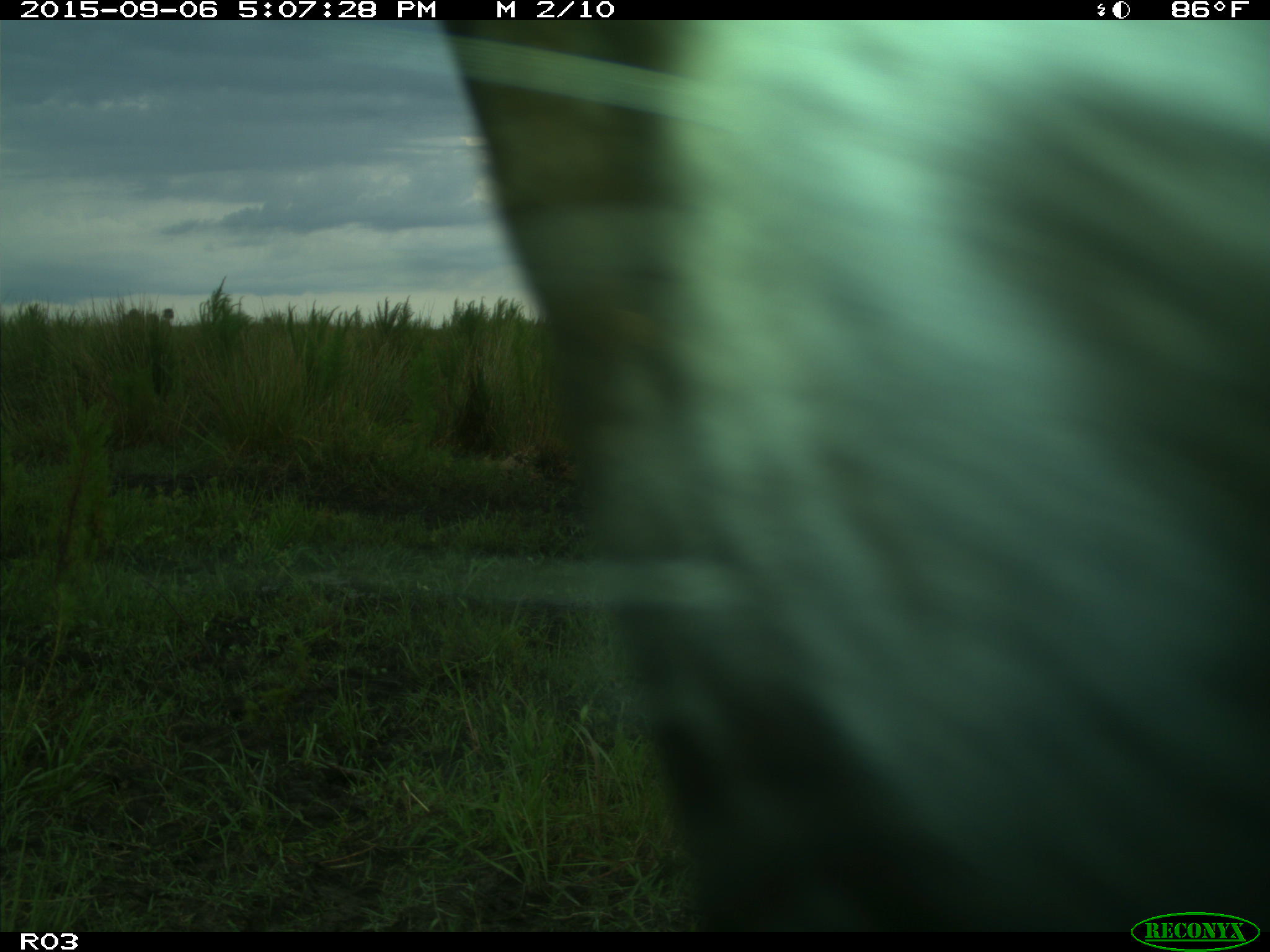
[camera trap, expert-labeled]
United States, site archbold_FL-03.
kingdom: Animalia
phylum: Chordata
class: Mammalia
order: Artiodactyla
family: Bovidae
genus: Bos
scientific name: Bos taurus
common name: domestic cow